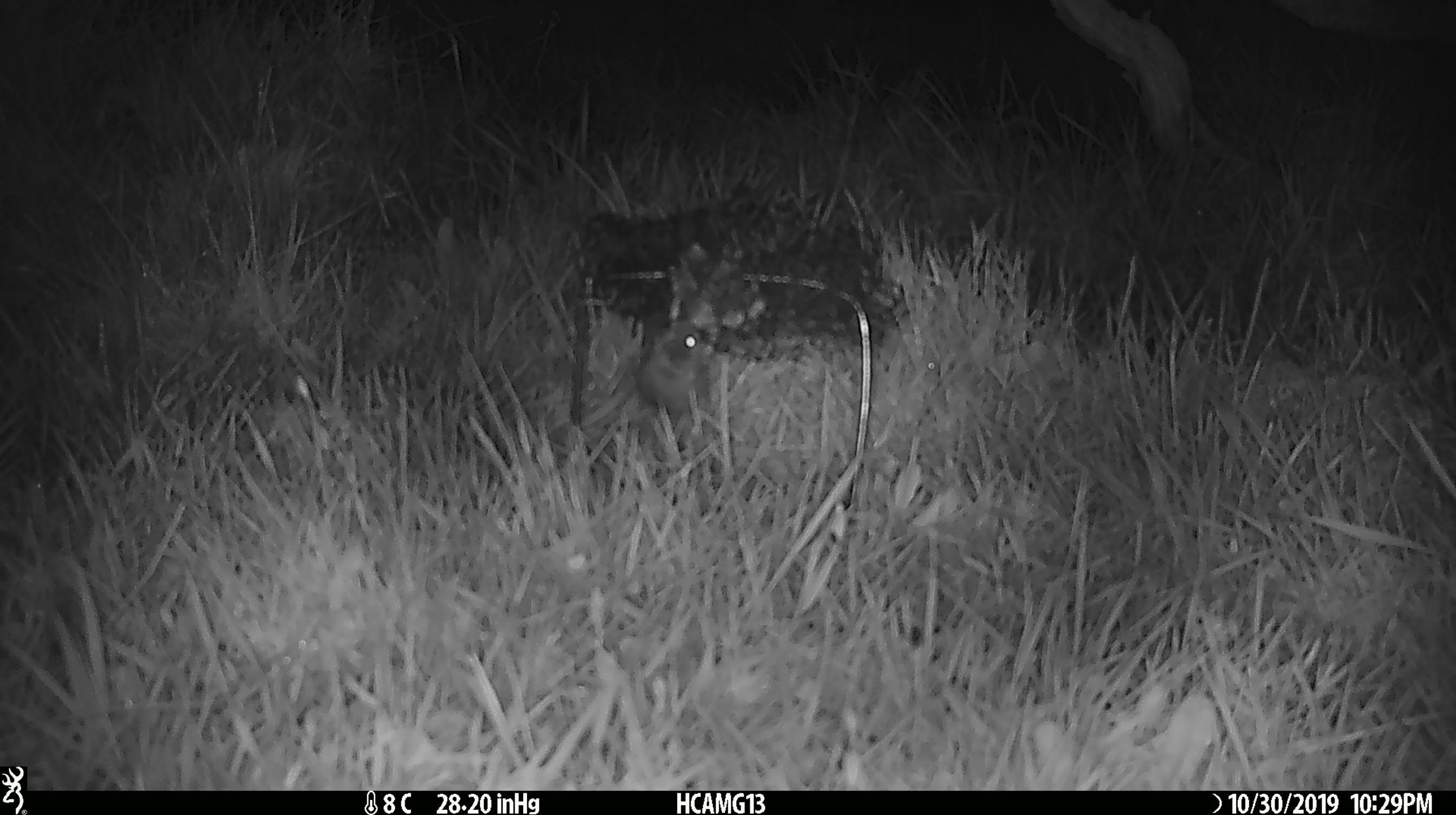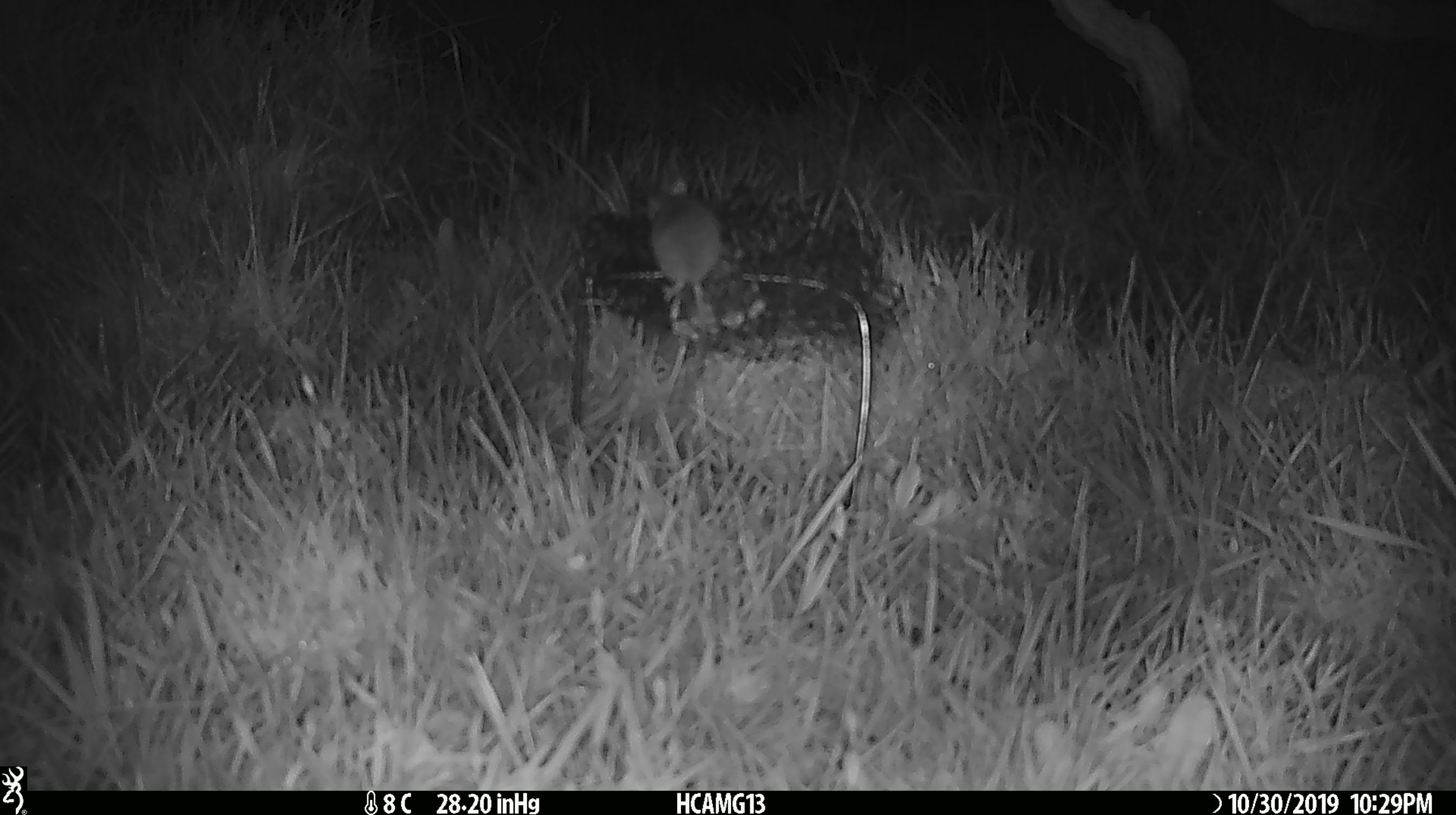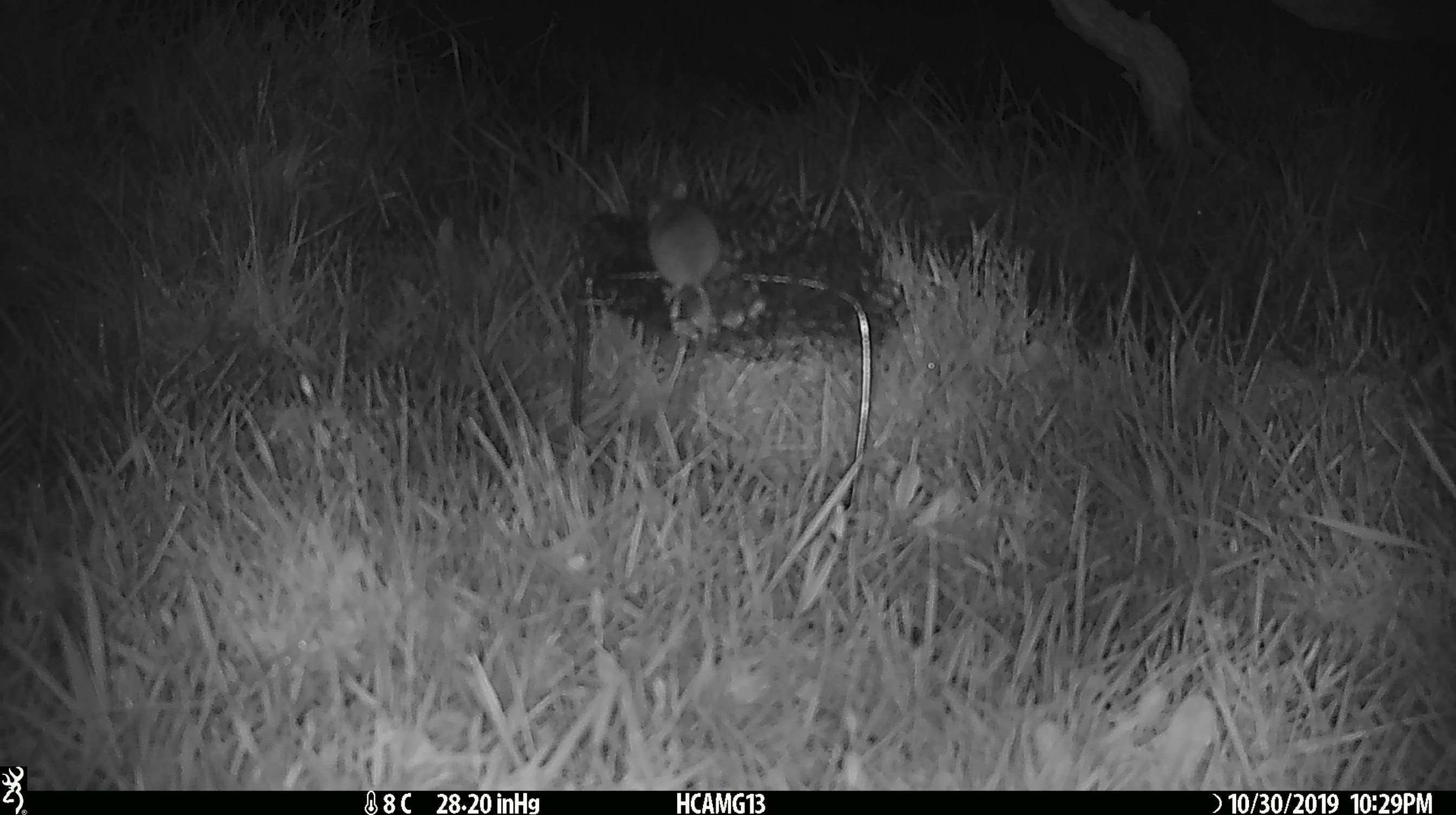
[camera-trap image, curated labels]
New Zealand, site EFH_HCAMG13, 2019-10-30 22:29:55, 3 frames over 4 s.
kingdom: Animalia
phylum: Chordata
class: Mammalia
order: Rodentia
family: Muridae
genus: Mus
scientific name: Mus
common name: mouse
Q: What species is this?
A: Mouse (Mus).